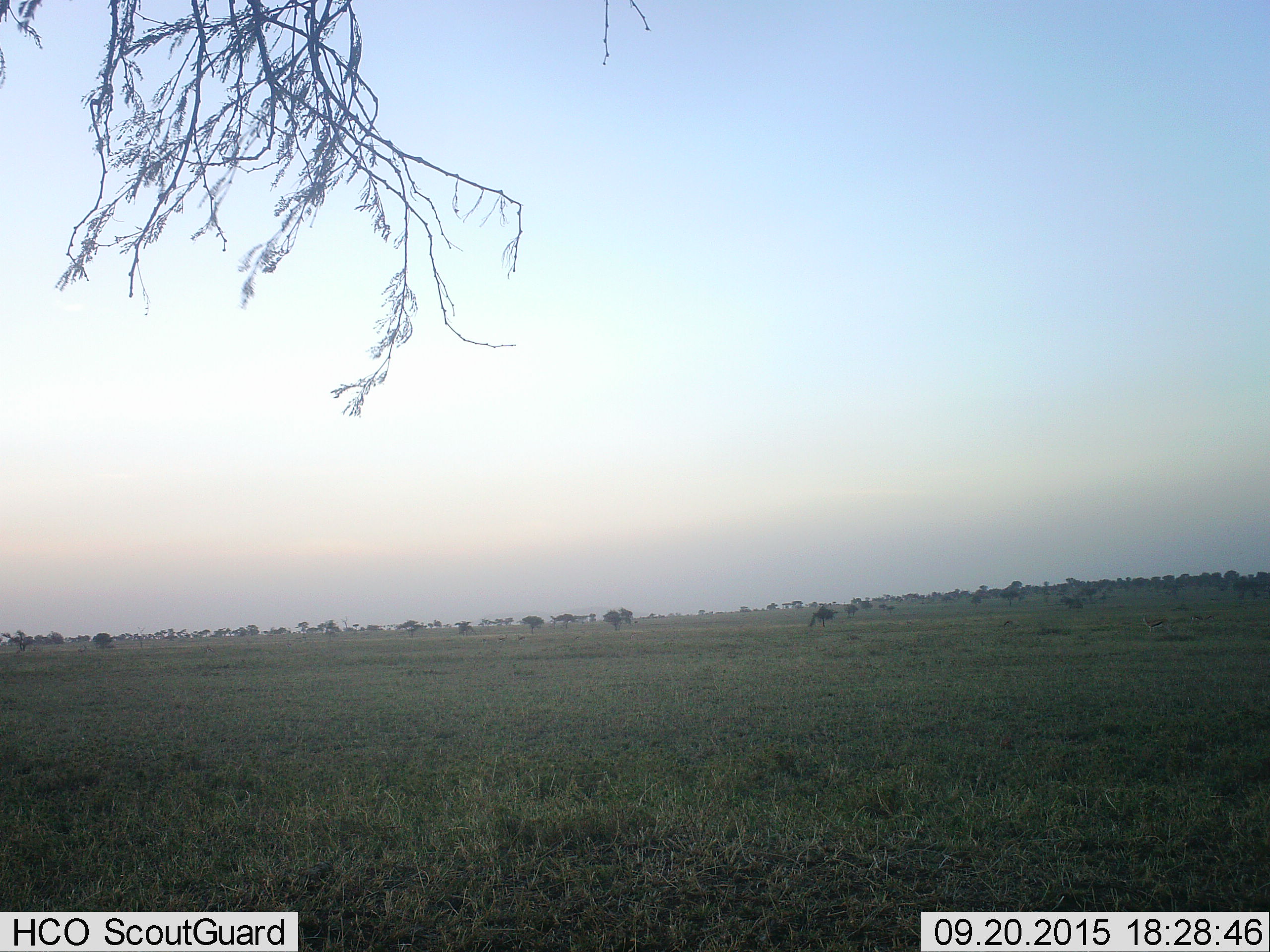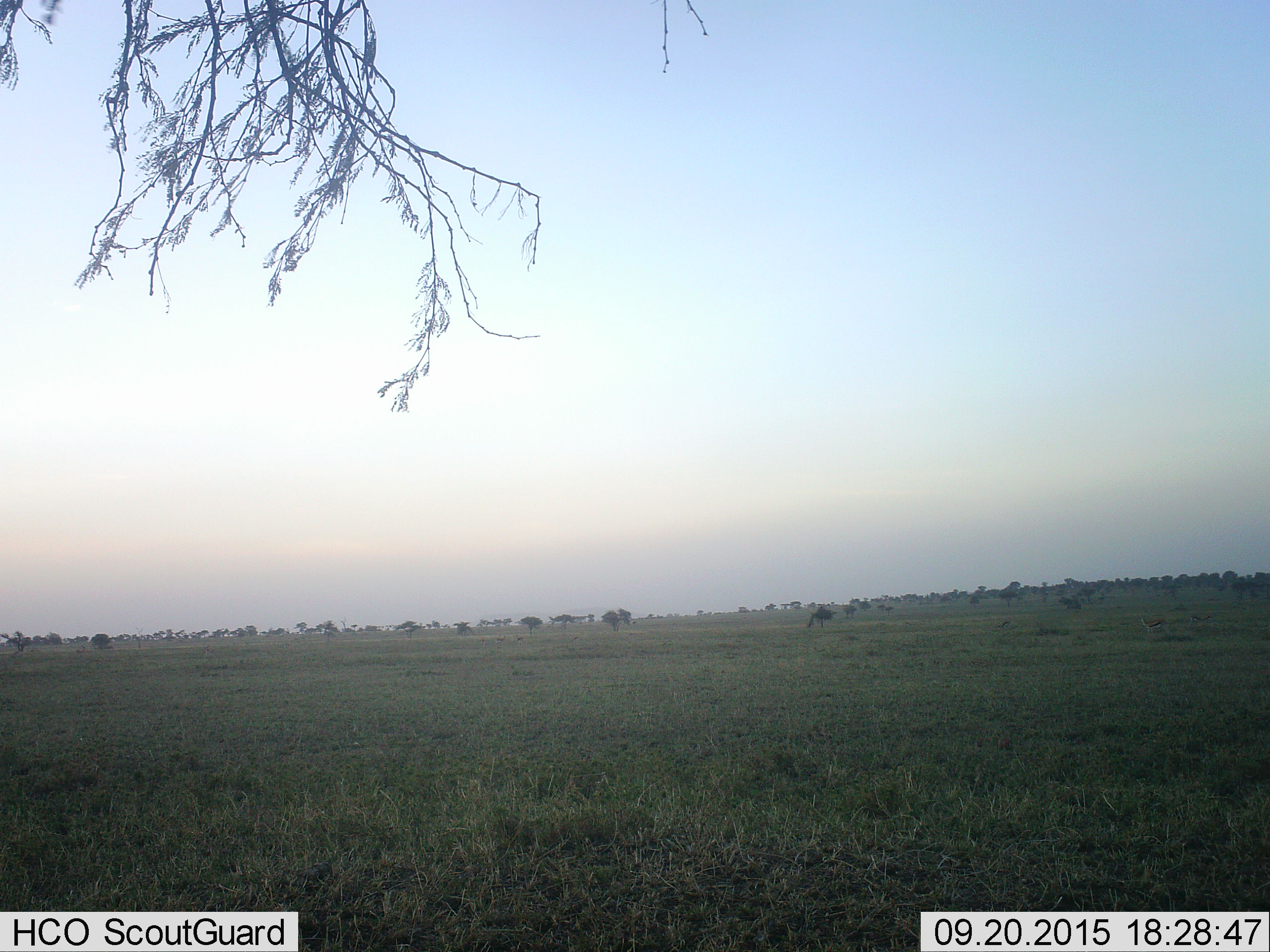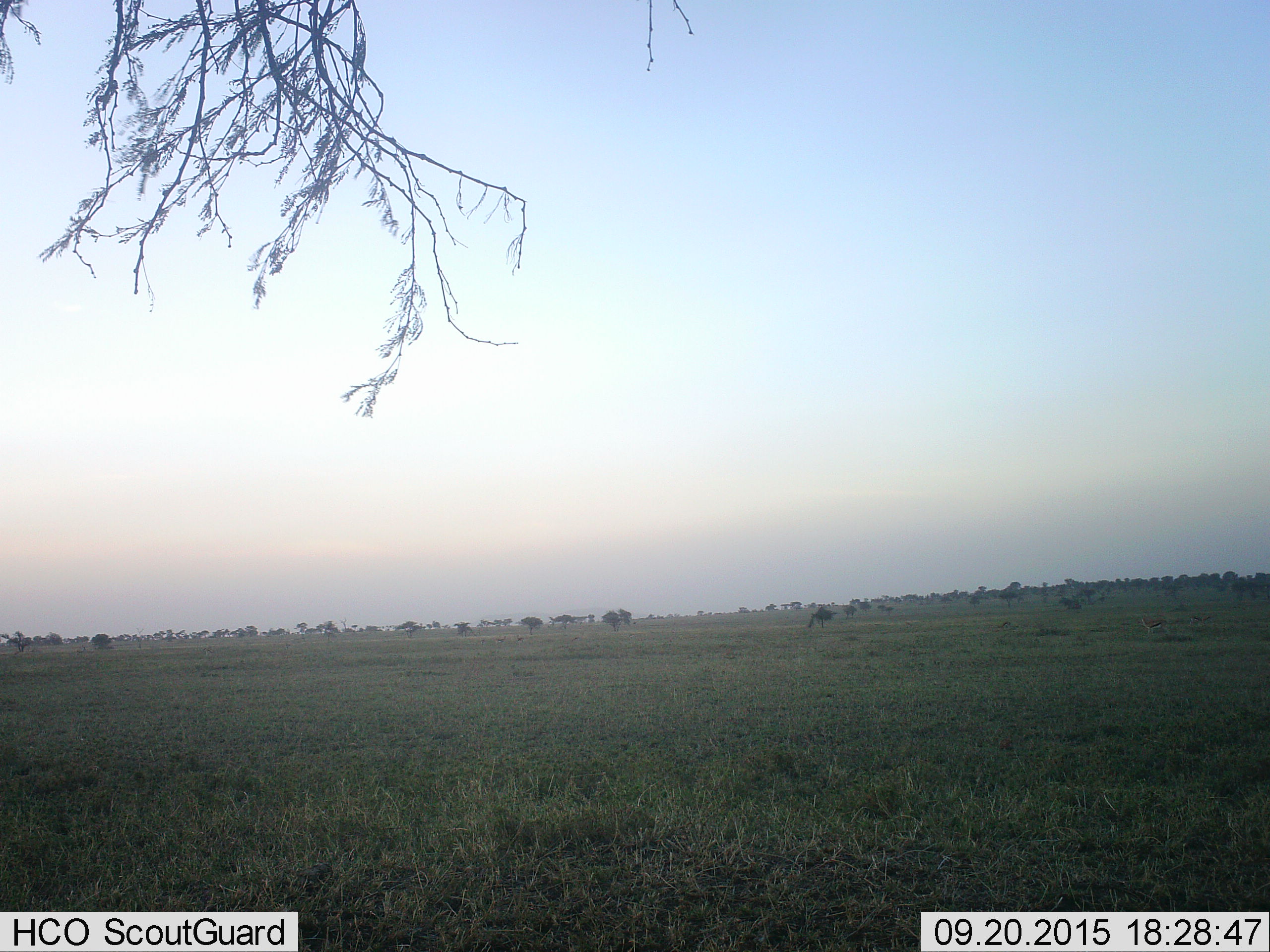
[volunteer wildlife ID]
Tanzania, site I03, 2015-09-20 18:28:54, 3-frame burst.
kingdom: Animalia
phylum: Chordata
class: Mammalia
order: Artiodactyla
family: Bovidae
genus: Eudorcas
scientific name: Eudorcas thomsonii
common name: thomson's gazelle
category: gazellethomsons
Gazellethomsons (thomson's gazelle) (Eudorcas thomsonii), count 4. Behavior (volunteer vote fractions): standing 100%, resting 0%, moving 17%, interacting 0%. Young present (vote fraction): 0%. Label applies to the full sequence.